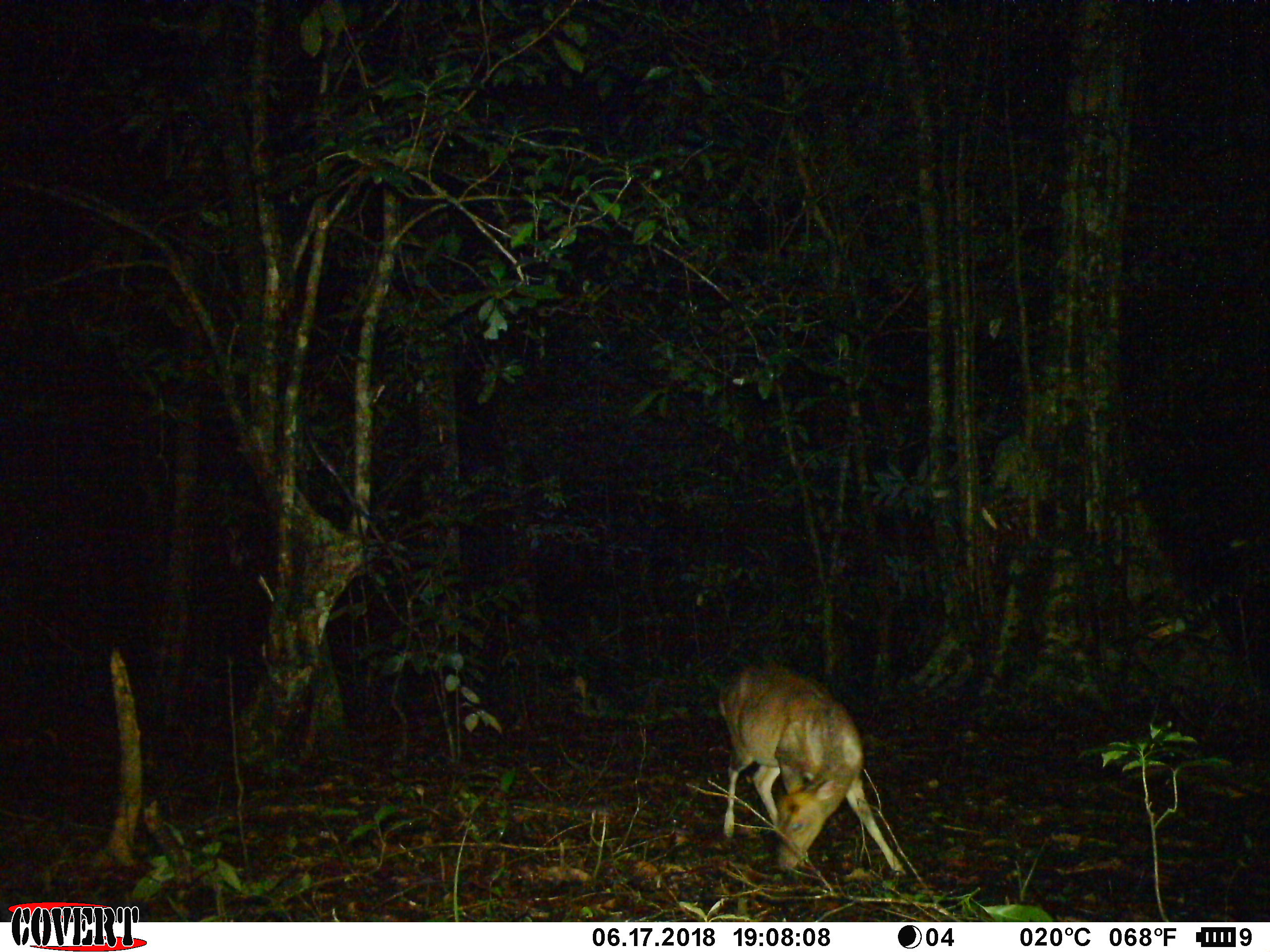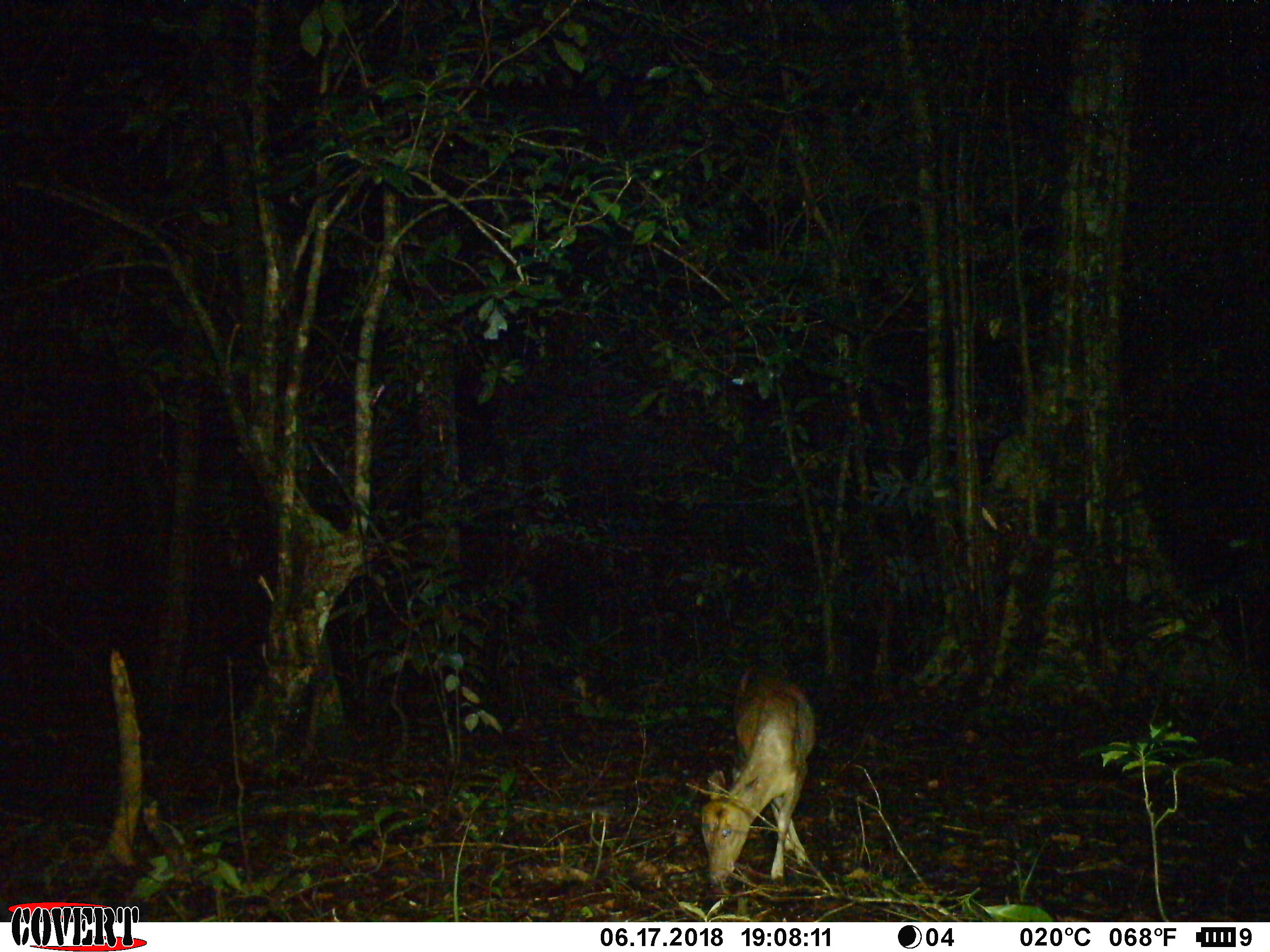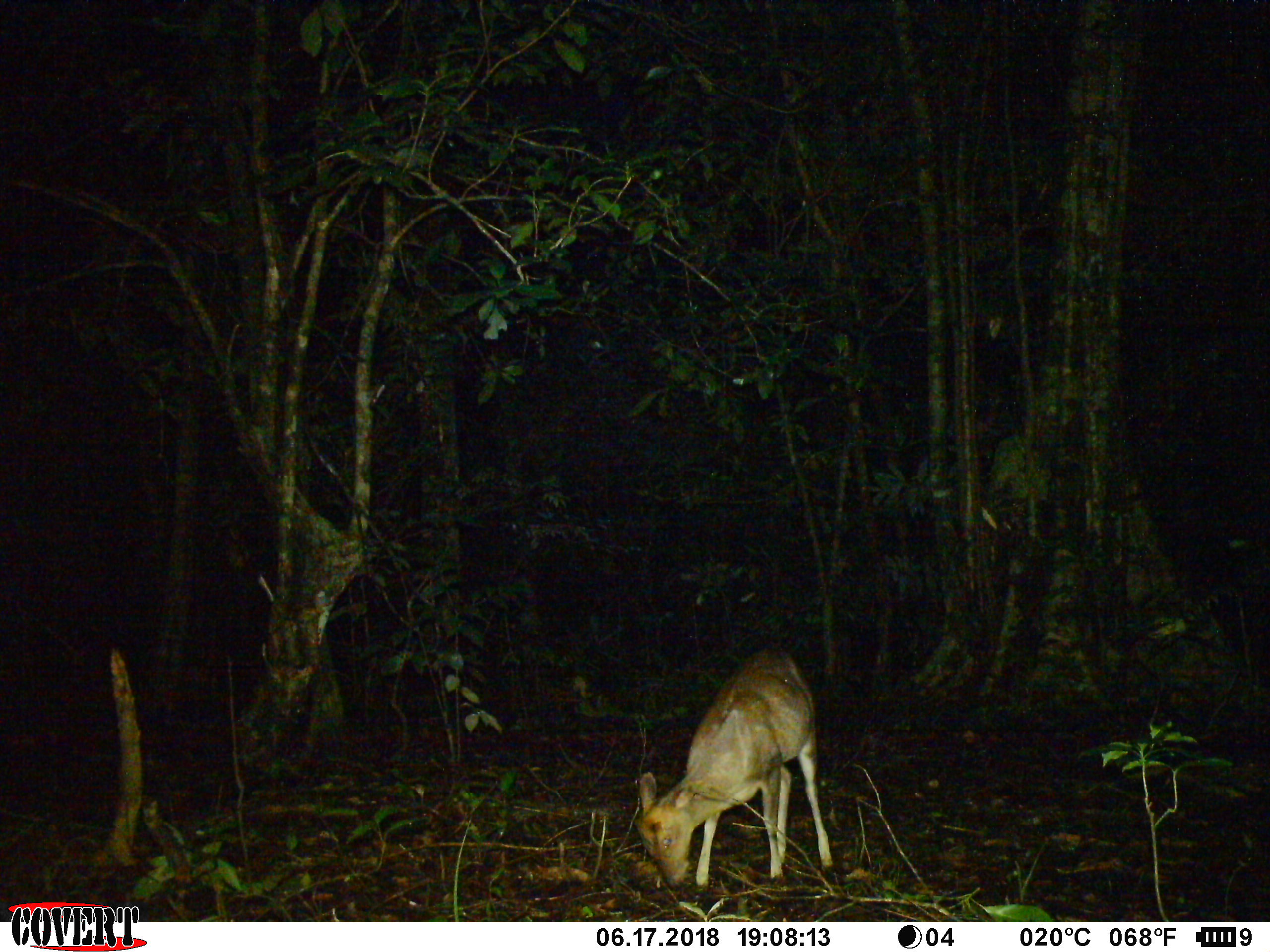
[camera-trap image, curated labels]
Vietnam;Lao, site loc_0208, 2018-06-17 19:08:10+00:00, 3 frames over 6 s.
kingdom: Animalia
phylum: Chordata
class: Mammalia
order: Artiodactyla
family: Cervidae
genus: Muntiacus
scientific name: Muntiacus rooseveltorum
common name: roosevelt's muntjac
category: roosevelts muntjac group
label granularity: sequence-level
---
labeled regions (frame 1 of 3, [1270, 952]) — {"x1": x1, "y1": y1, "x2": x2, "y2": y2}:
roosevelts muntjac group: {"x1": 719, "y1": 659, "x2": 907, "y2": 874}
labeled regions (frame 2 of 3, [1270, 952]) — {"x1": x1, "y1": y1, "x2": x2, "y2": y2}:
roosevelts muntjac group: {"x1": 700, "y1": 661, "x2": 816, "y2": 887}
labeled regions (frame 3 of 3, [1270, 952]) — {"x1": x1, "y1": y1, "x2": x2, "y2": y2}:
roosevelts muntjac group: {"x1": 634, "y1": 646, "x2": 834, "y2": 902}